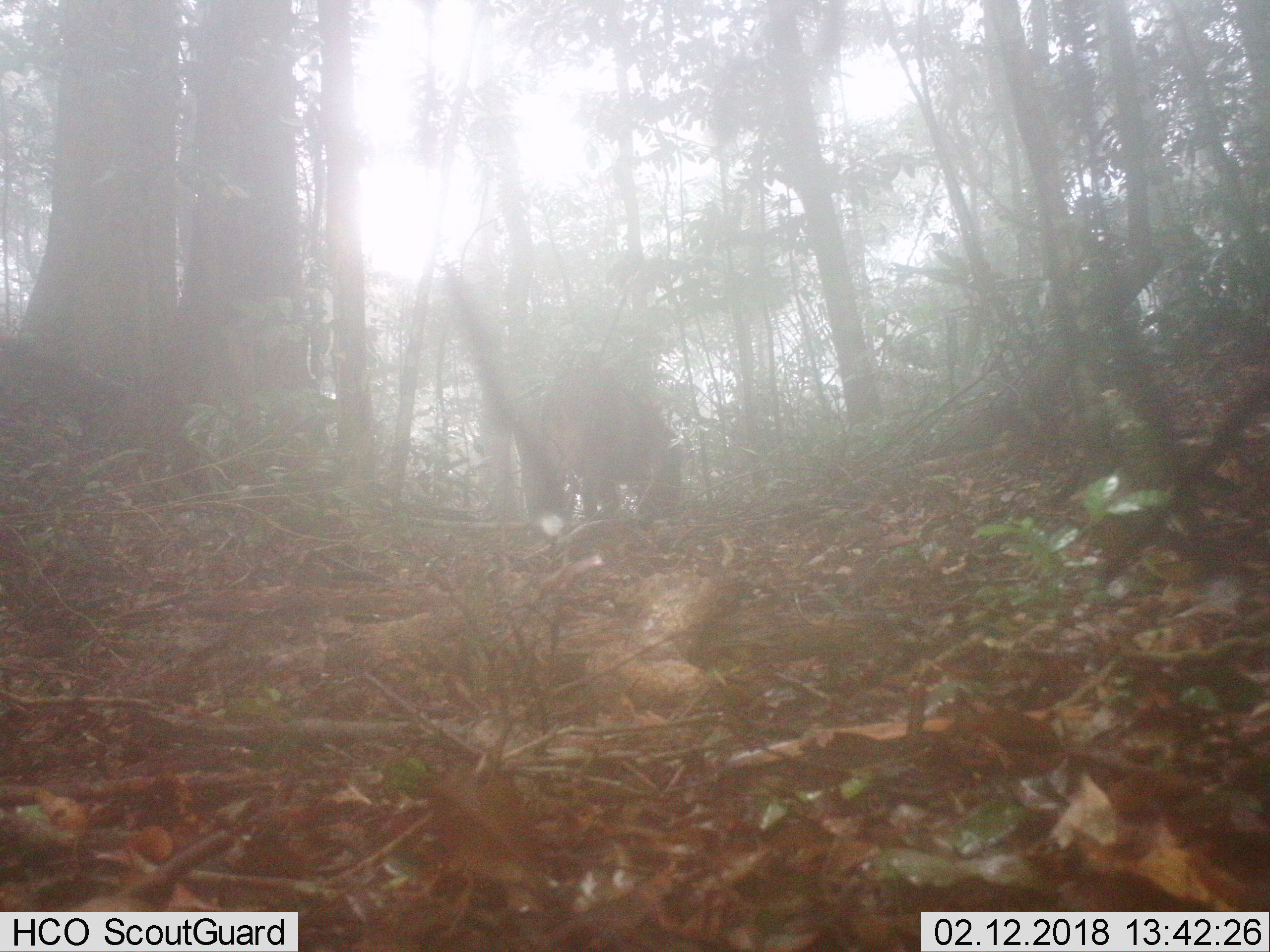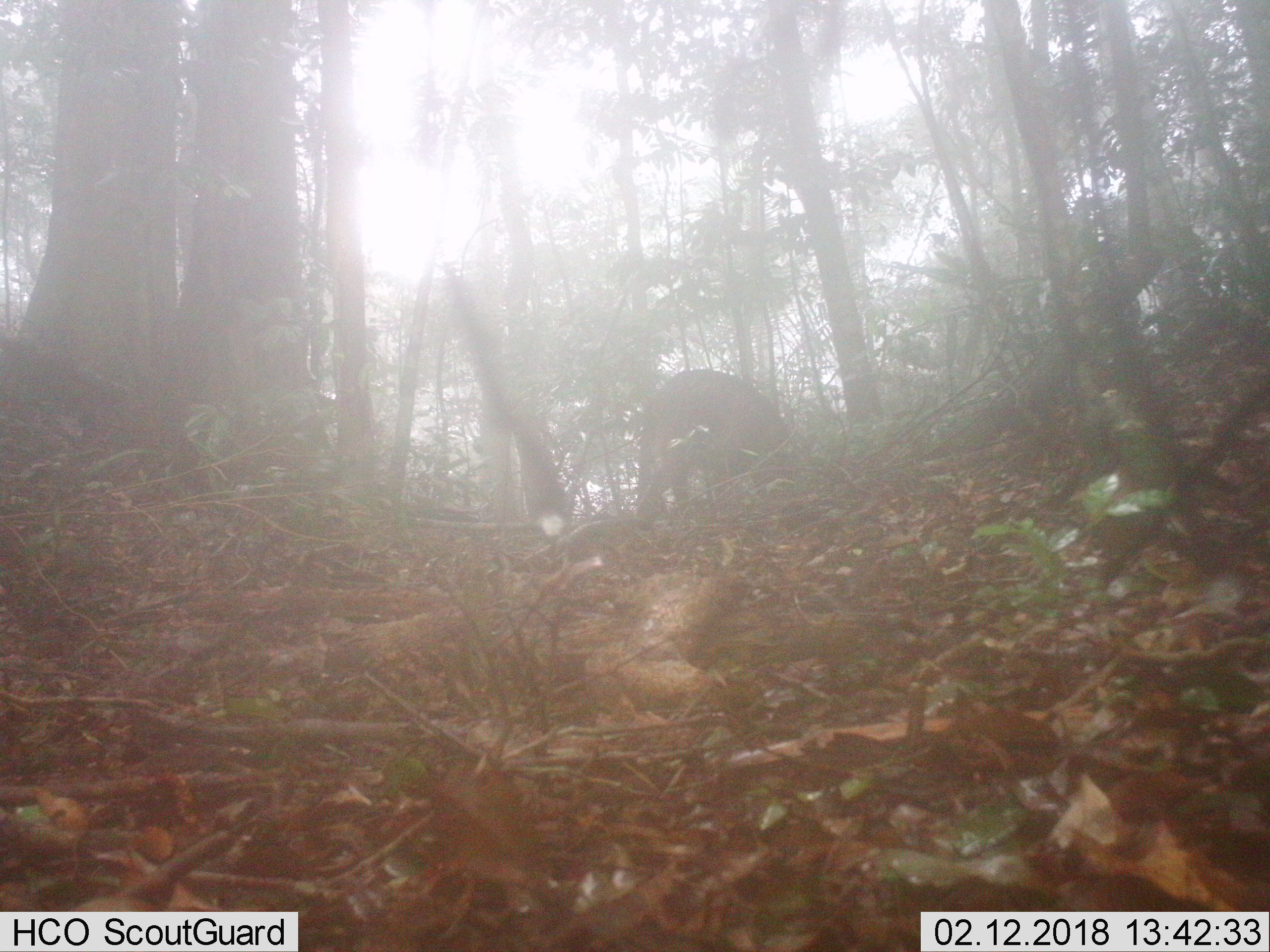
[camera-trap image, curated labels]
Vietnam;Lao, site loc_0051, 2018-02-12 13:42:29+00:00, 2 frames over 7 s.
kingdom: Animalia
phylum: Chordata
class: Mammalia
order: Artiodactyla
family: Suidae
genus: Sus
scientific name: Sus scrofa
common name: eurasian wild pig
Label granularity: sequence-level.